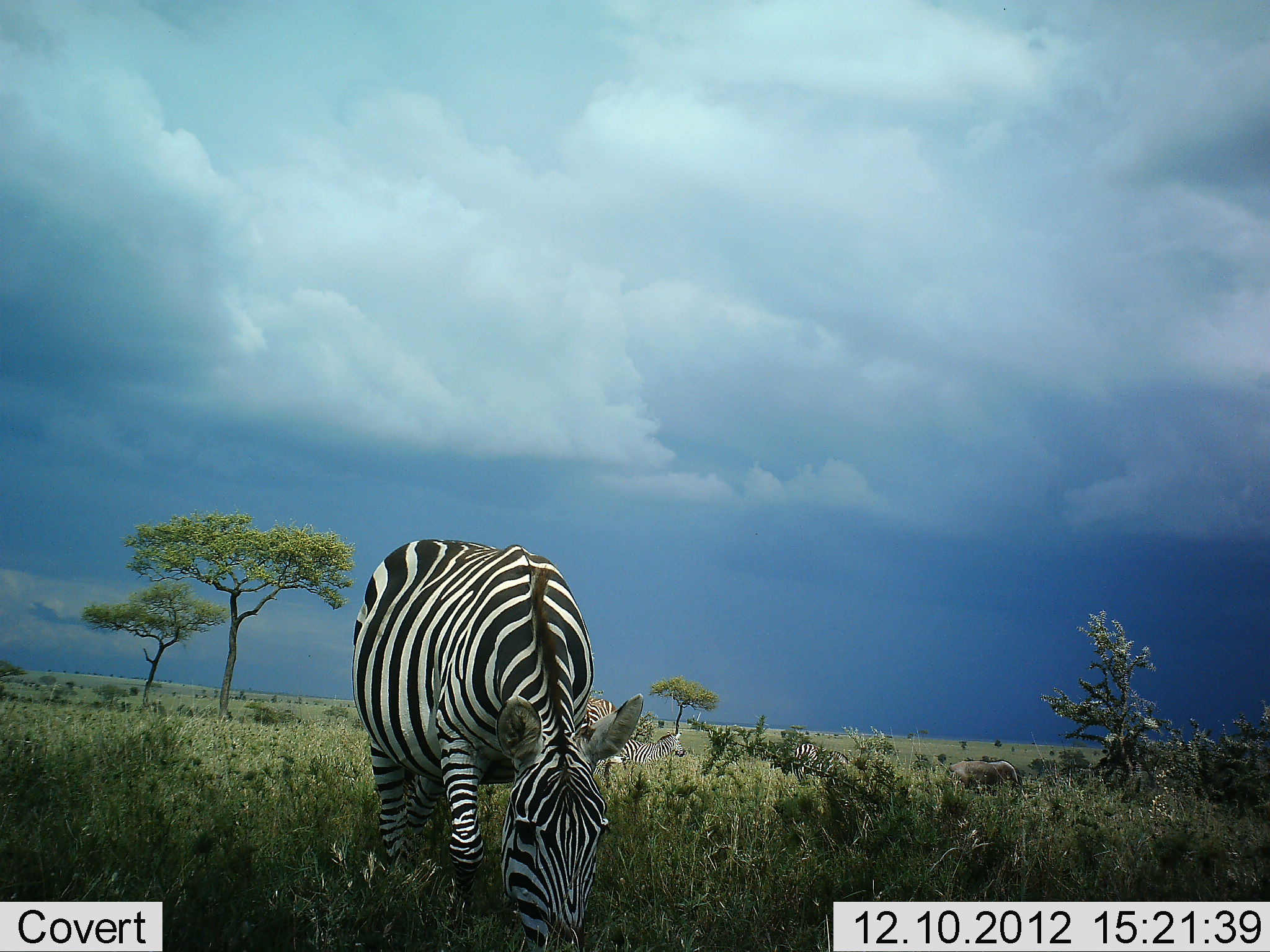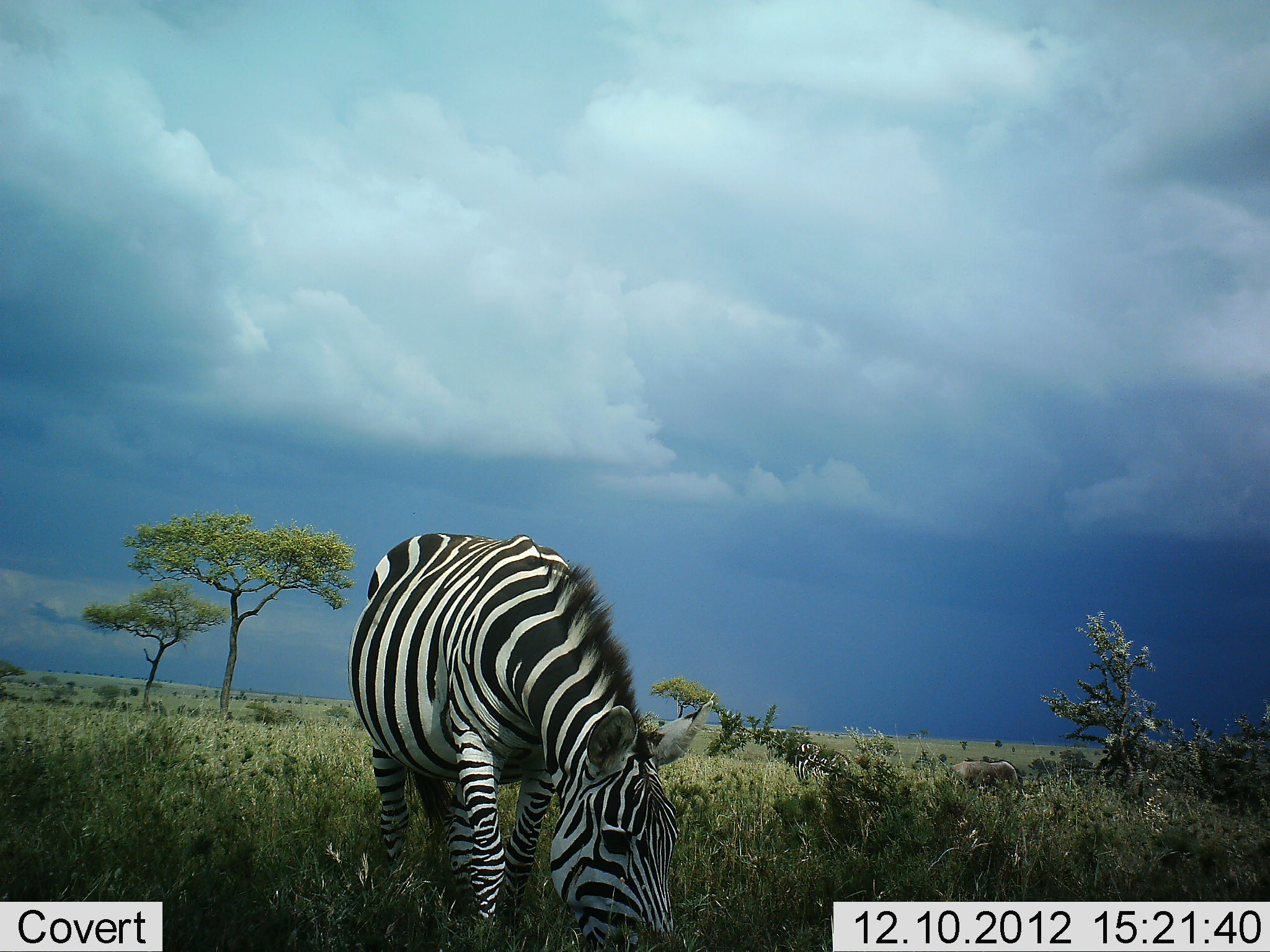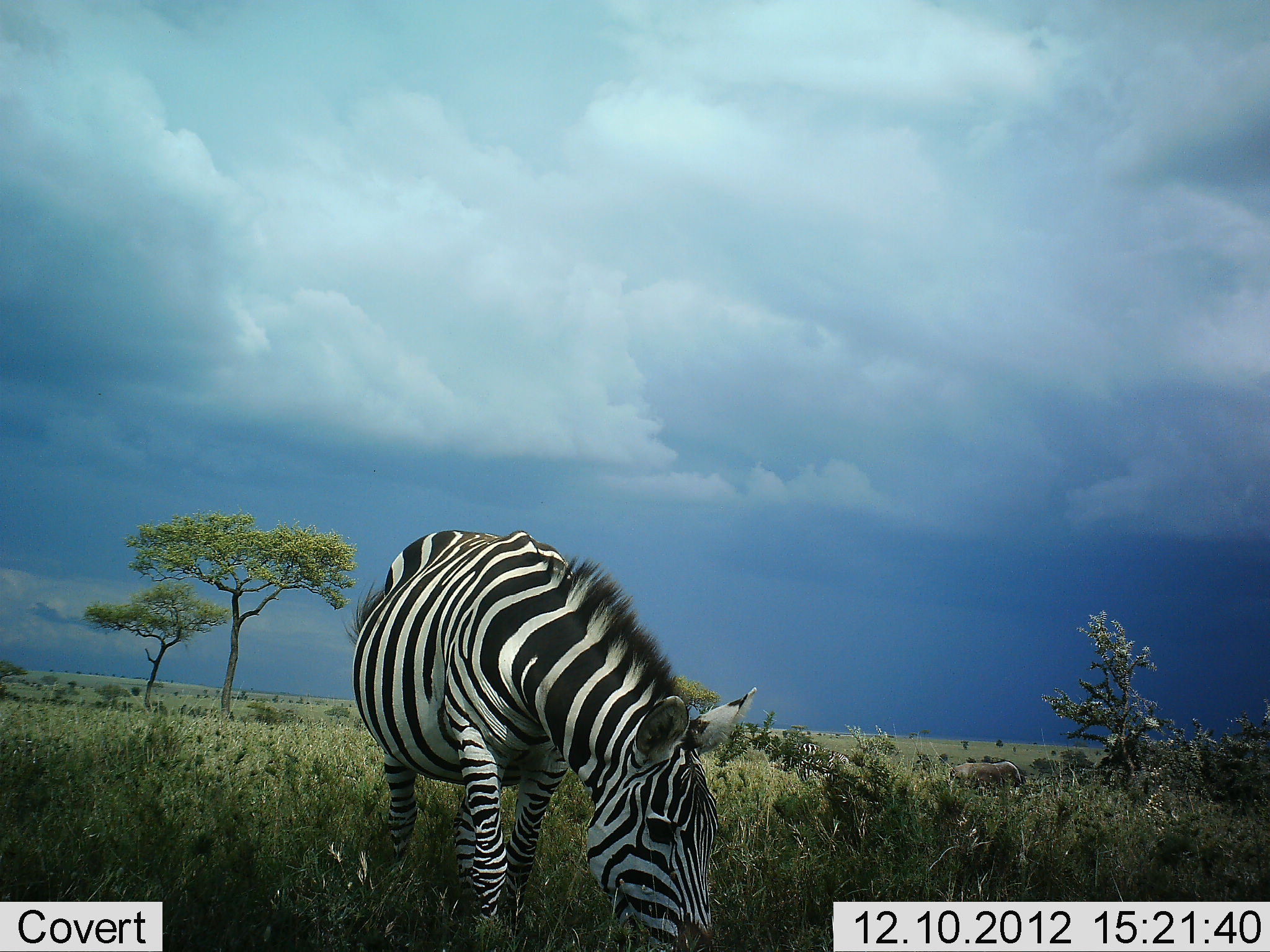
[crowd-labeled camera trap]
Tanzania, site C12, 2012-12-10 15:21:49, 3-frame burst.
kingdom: Animalia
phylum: Chordata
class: Mammalia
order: Perissodactyla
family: Equidae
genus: Equus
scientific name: Equus quagga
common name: plains zebra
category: zebra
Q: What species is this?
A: Zebra (plains zebra) (Equus quagga).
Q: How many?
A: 3.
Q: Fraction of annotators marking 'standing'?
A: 50%.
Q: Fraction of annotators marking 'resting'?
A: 6%.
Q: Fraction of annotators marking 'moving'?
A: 0%.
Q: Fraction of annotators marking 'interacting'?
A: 0%.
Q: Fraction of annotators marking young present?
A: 0%.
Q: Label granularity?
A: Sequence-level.